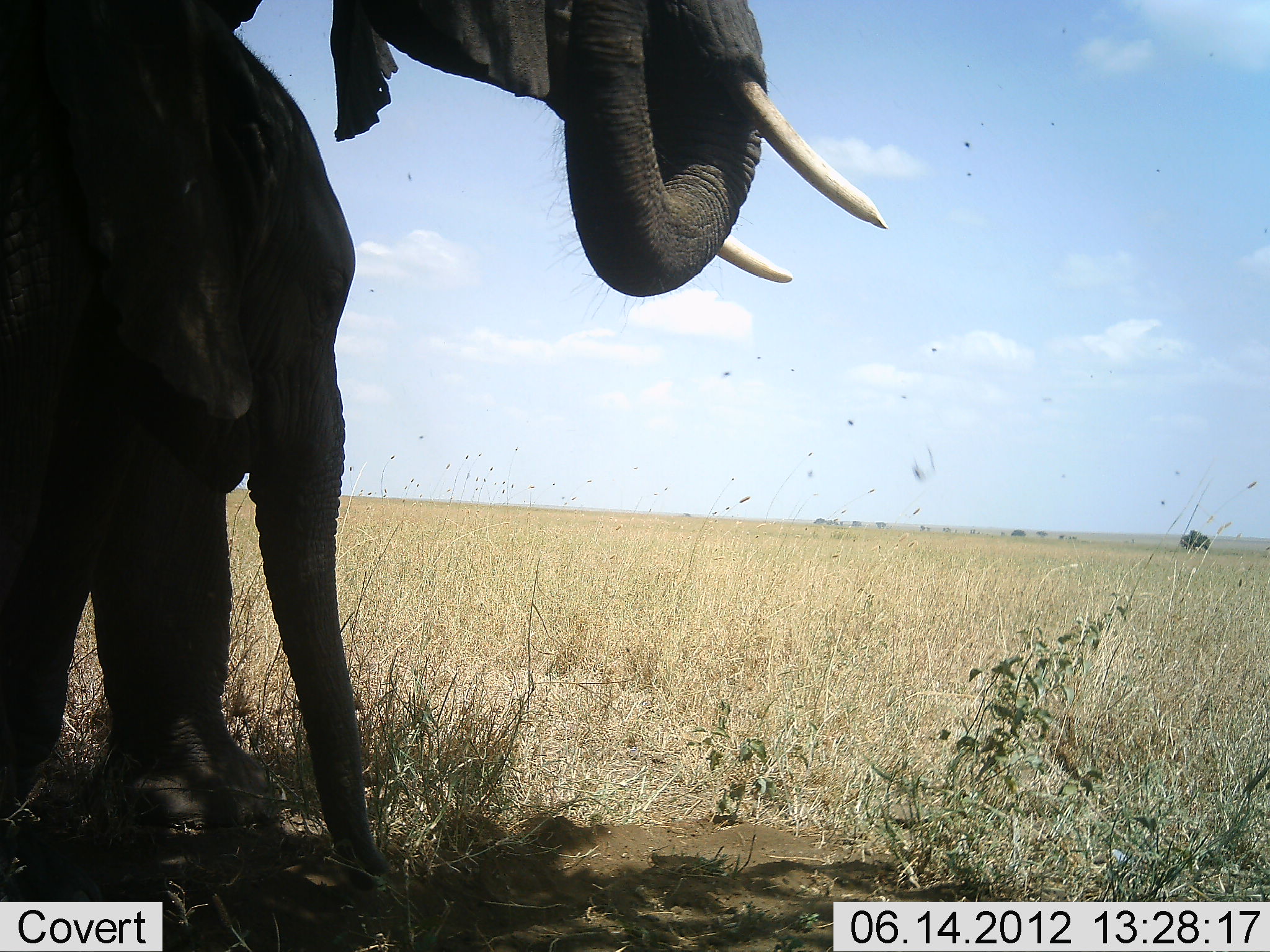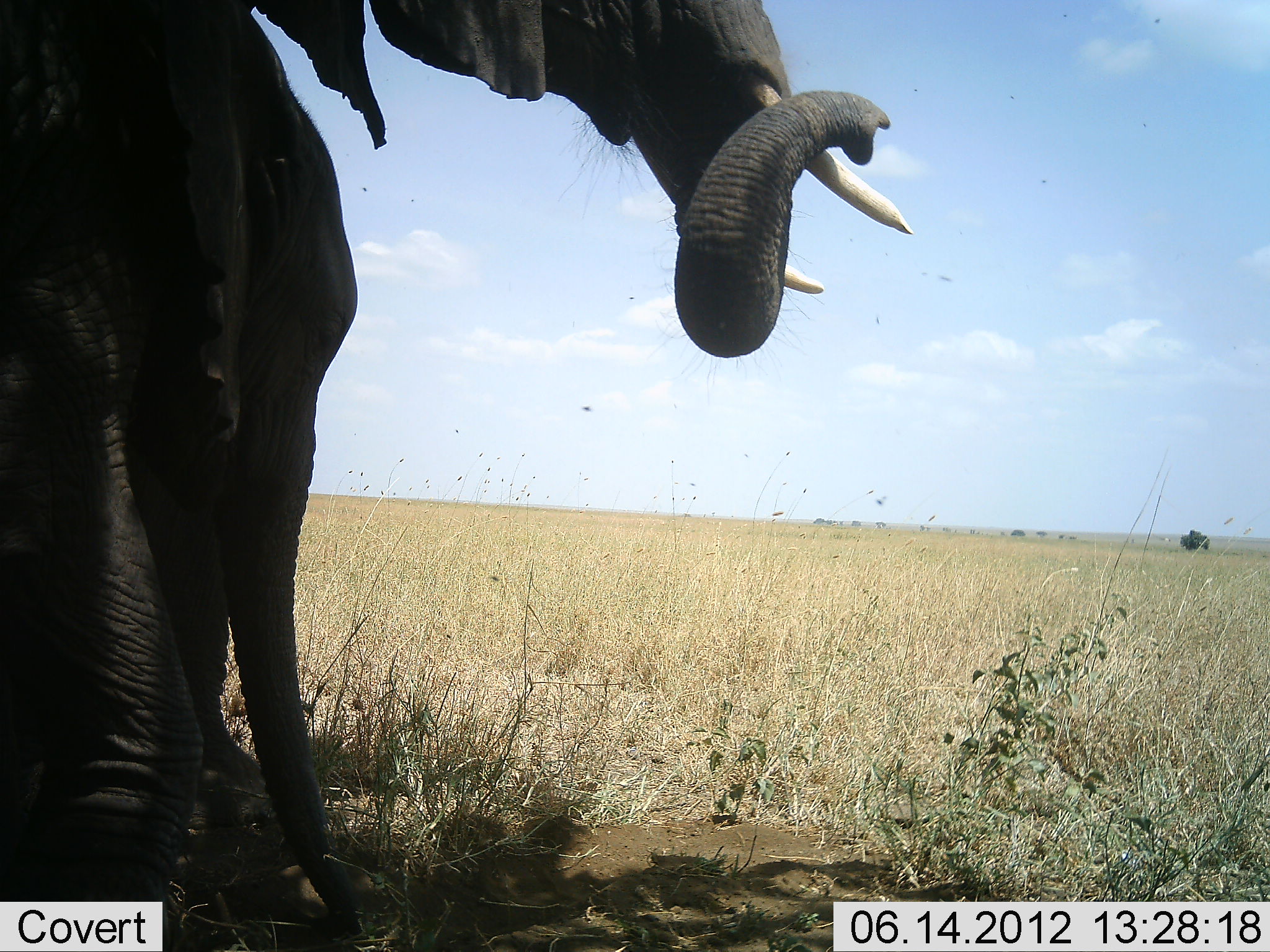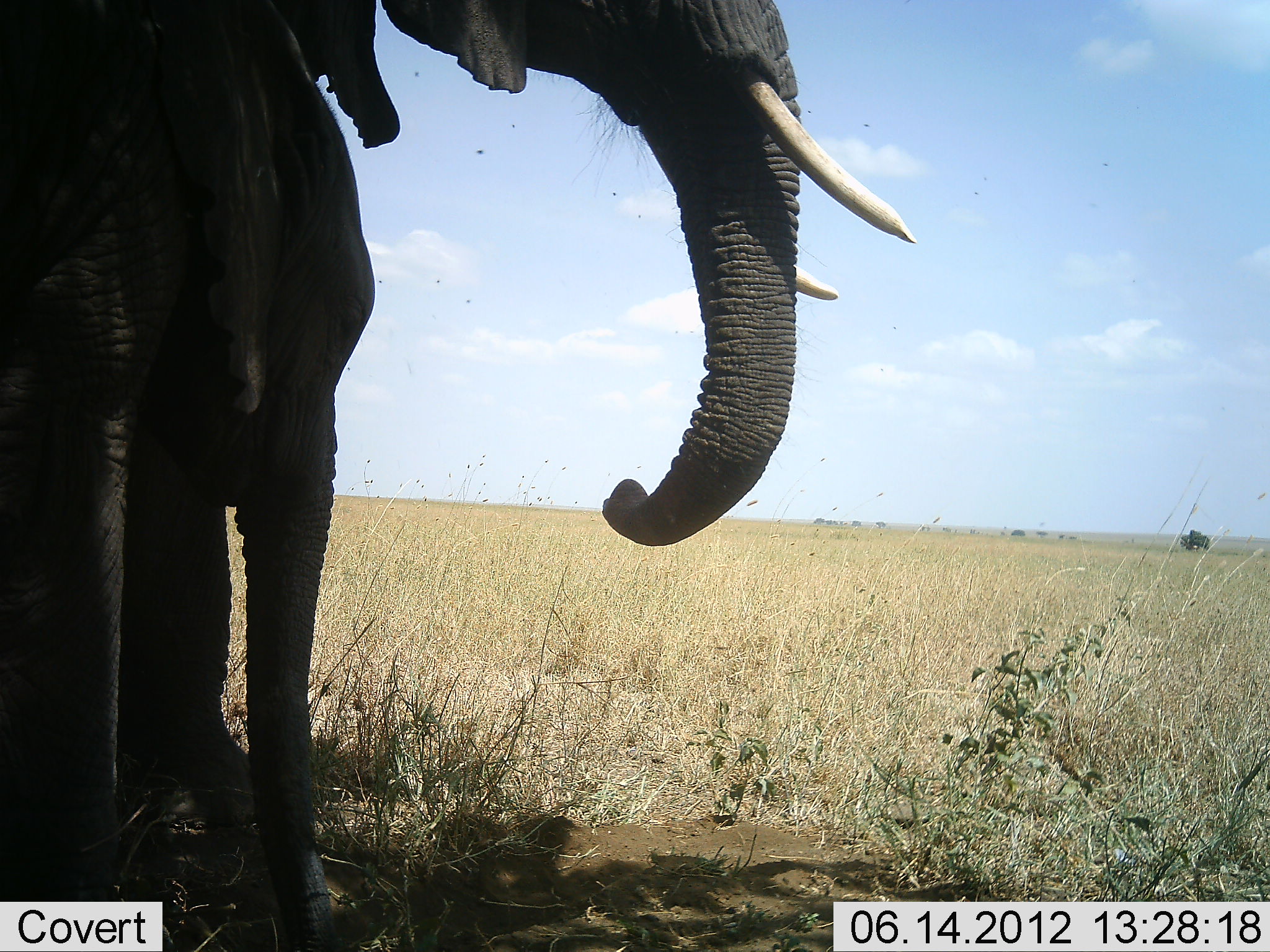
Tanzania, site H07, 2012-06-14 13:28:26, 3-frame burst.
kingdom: Animalia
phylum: Chordata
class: Mammalia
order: Proboscidea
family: Elephantidae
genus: Loxodonta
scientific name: Loxodonta africana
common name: african bush elephant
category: elephant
Elephant (african bush elephant) (Loxodonta africana), count 2. Behavior (volunteer vote fractions): standing 90%, resting 0%, moving 0%, interacting 10%. Young present (vote fraction): 60%. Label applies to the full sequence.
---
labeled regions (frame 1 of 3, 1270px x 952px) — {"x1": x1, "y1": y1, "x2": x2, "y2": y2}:
animal: {"x1": 0, "y1": 1, "x2": 398, "y2": 888}; {"x1": 330, "y1": 0, "x2": 888, "y2": 297}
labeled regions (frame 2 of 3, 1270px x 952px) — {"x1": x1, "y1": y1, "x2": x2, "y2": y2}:
animal: {"x1": 0, "y1": 1, "x2": 368, "y2": 937}; {"x1": 255, "y1": 0, "x2": 913, "y2": 360}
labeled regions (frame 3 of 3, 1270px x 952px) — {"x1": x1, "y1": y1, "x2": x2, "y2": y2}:
animal: {"x1": 0, "y1": 1, "x2": 376, "y2": 950}; {"x1": 292, "y1": 0, "x2": 913, "y2": 545}